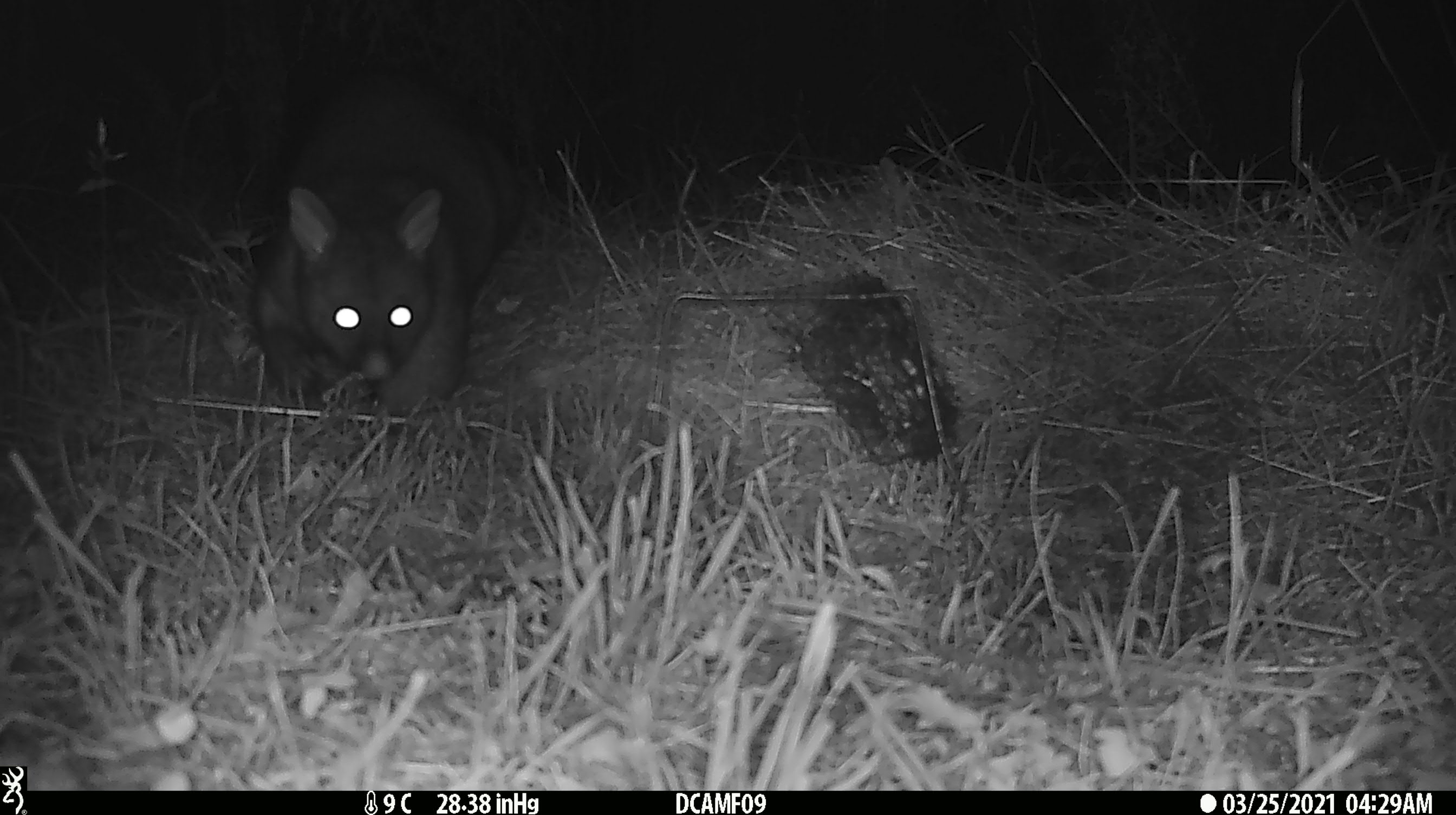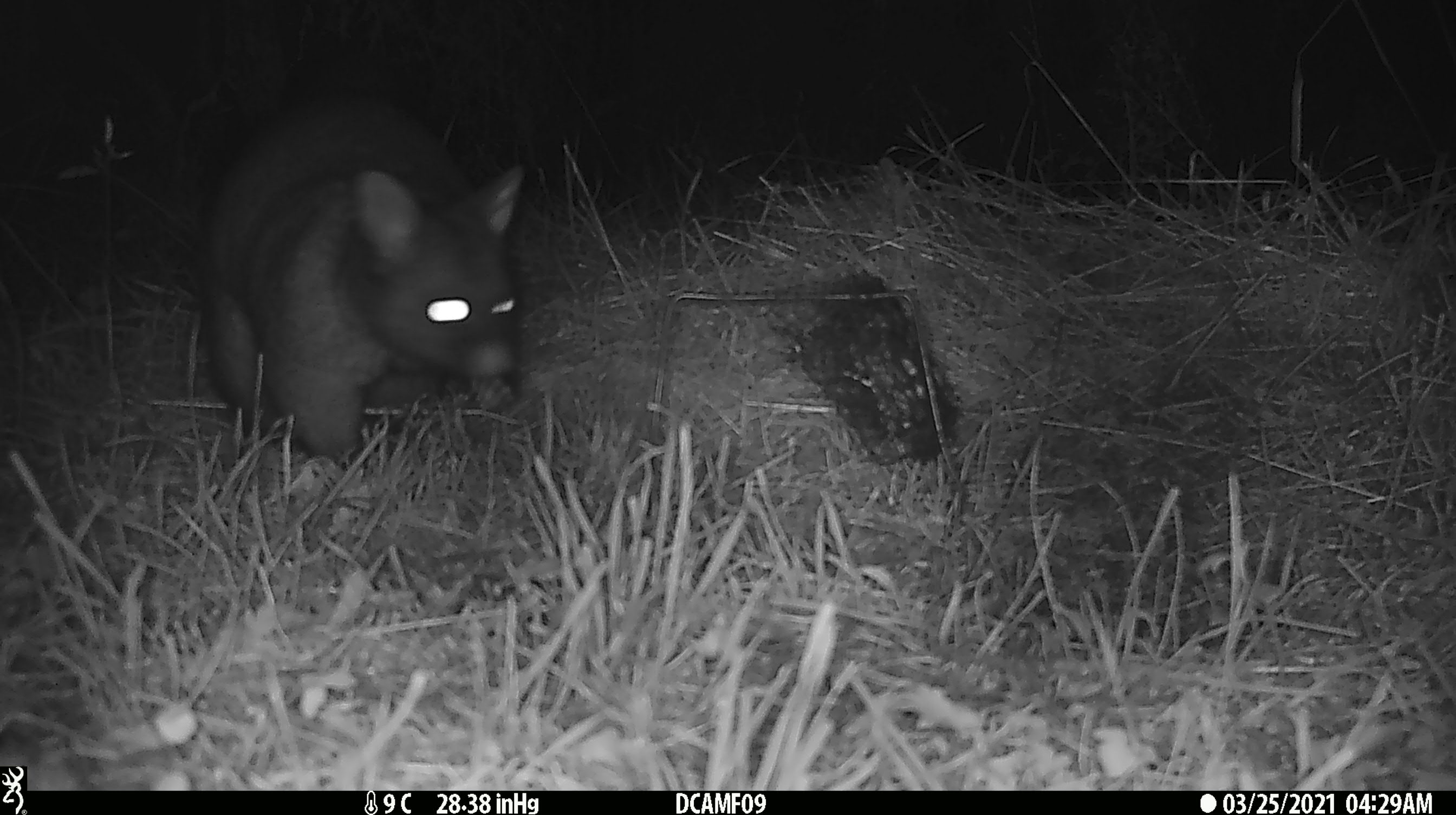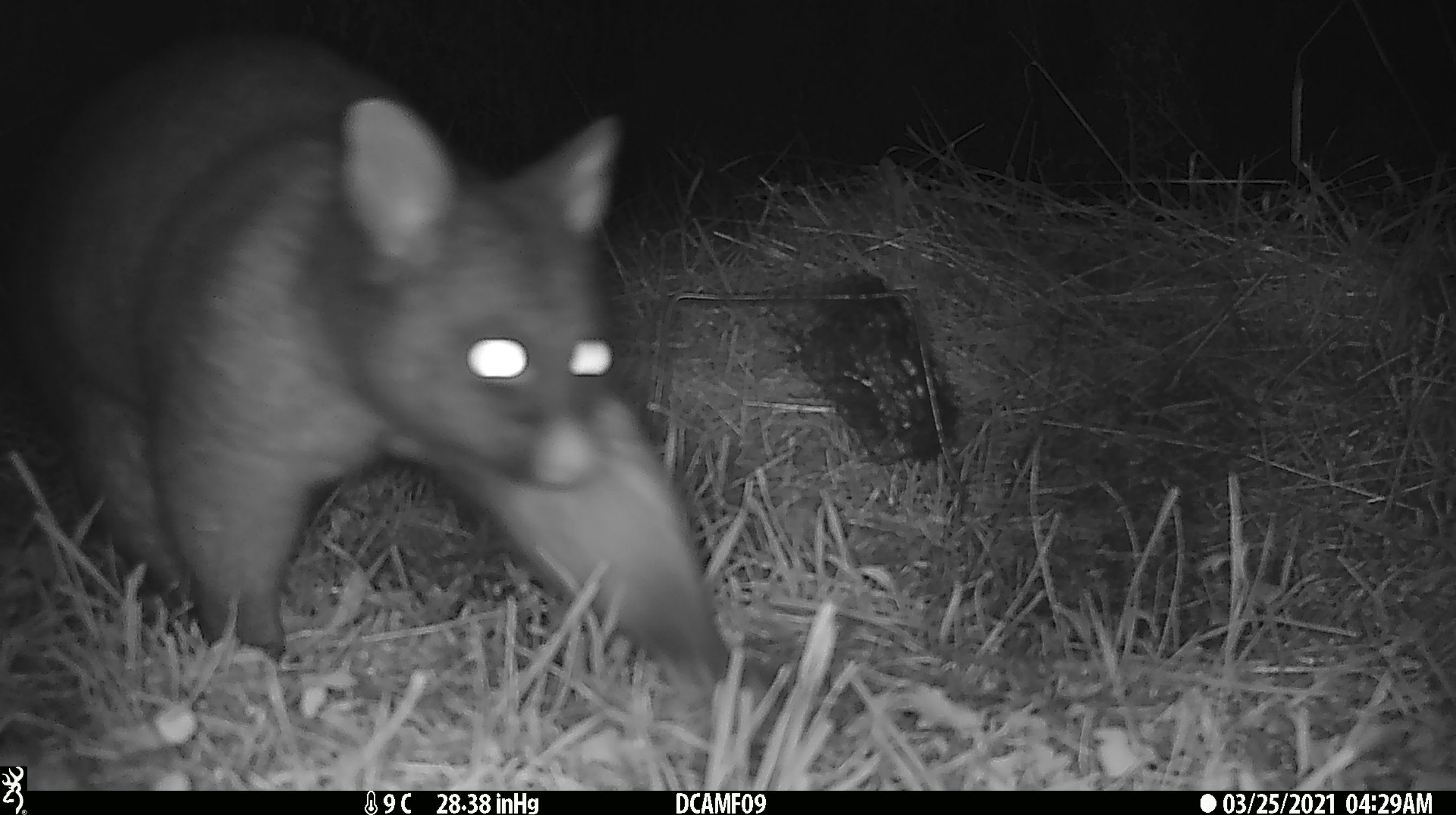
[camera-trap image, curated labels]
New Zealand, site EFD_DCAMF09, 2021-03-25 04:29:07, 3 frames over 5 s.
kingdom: Animalia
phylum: Chordata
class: Mammalia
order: Diprotodontia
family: Phalangeridae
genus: Trichosurus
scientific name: Trichosurus vulpecula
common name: common brushtail possum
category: possum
Possum (common brushtail possum) (Trichosurus vulpecula).